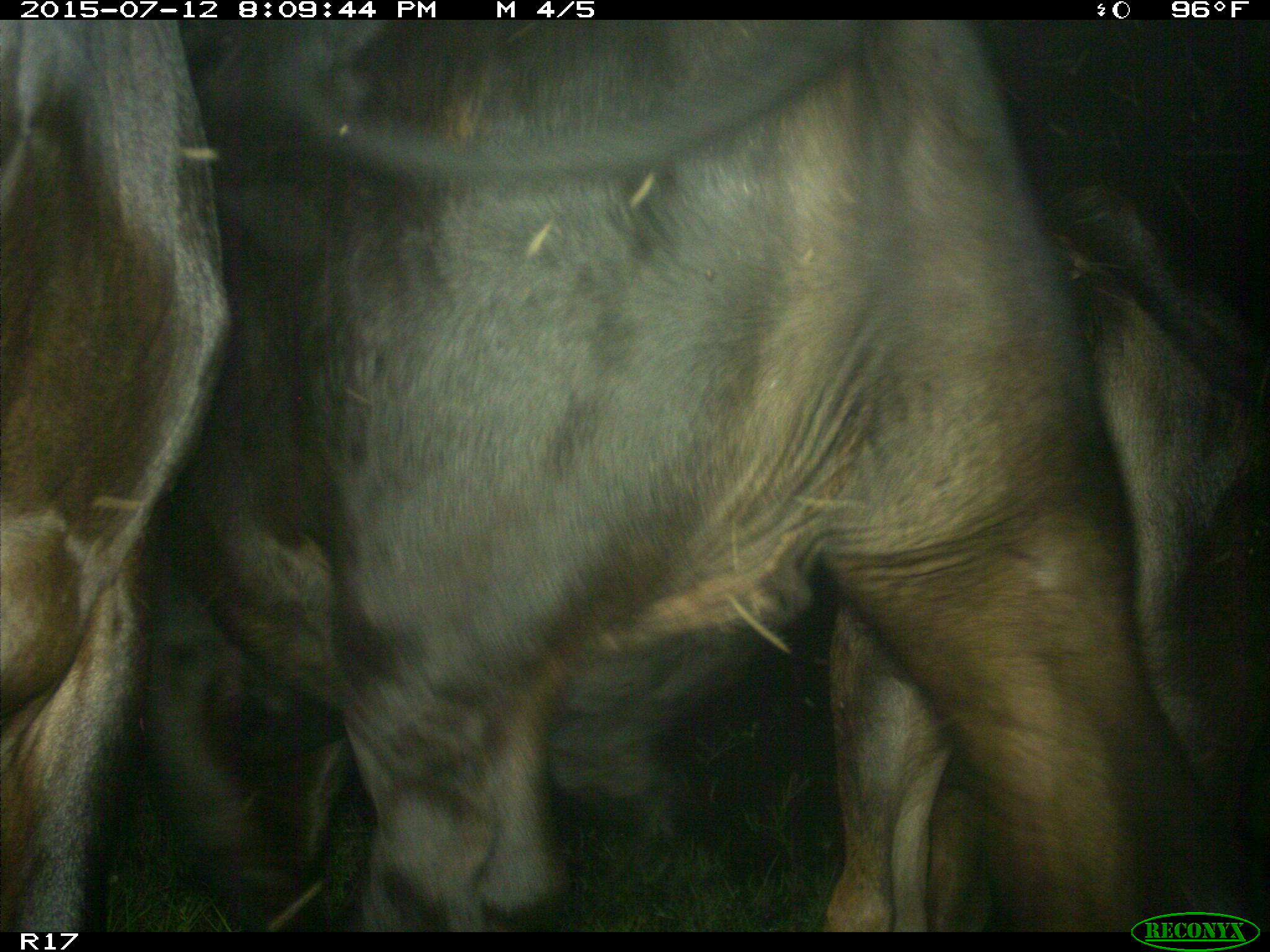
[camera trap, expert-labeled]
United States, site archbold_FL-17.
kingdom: Animalia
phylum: Chordata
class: Mammalia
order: Artiodactyla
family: Bovidae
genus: Bos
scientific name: Bos taurus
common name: domestic cow